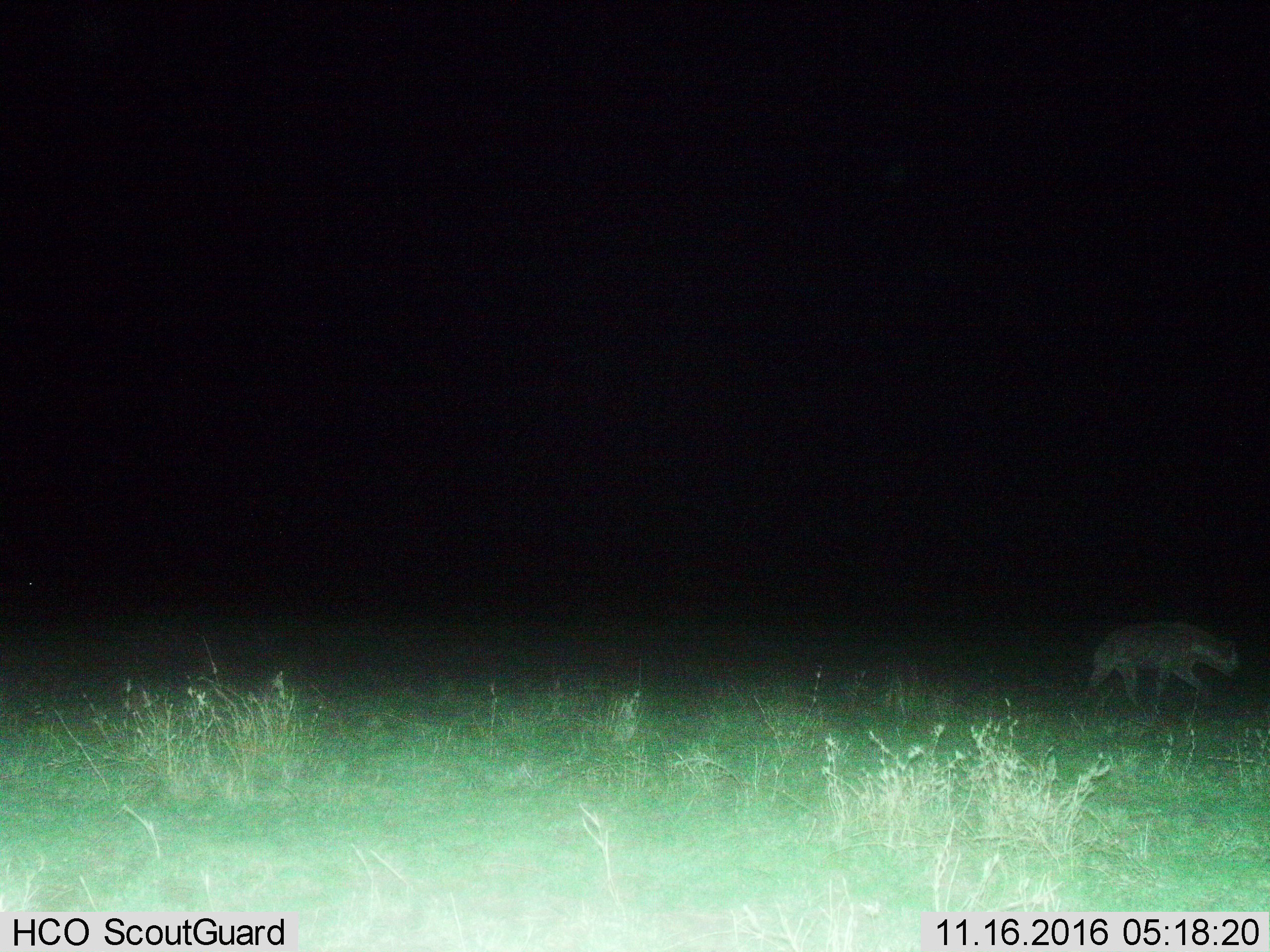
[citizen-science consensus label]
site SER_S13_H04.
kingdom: Animalia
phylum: Chordata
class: Mammalia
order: Carnivora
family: Hyaenidae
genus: Crocuta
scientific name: Crocuta crocuta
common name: spotted hyena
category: hyenaspotted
Hyenaspotted (spotted hyena) (Crocuta crocuta), count 1. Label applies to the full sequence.